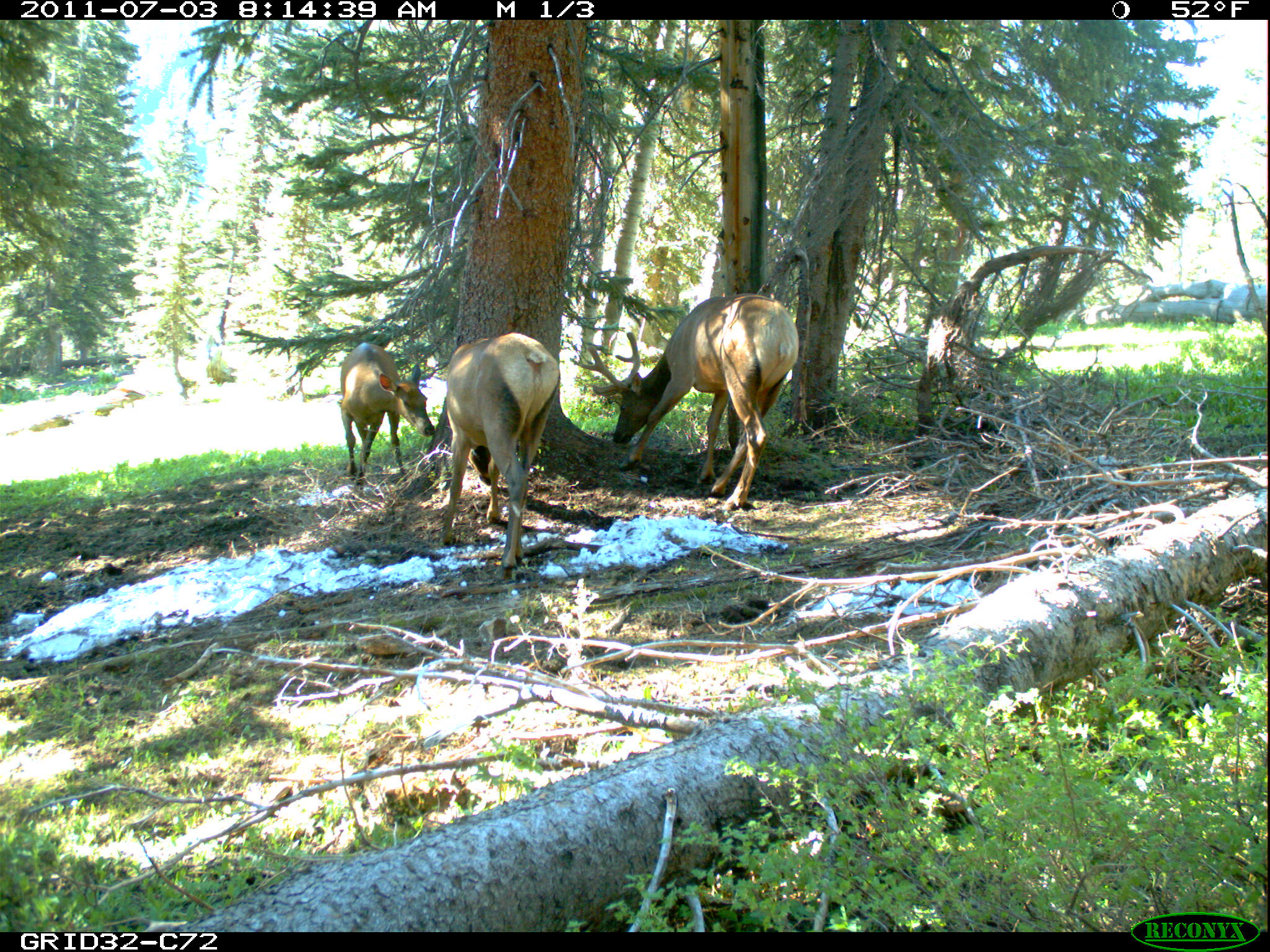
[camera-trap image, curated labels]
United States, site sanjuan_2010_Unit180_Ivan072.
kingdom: Animalia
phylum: Chordata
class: Mammalia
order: Artiodactyla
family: Cervidae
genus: Cervus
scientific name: Cervus elaphus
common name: red deer